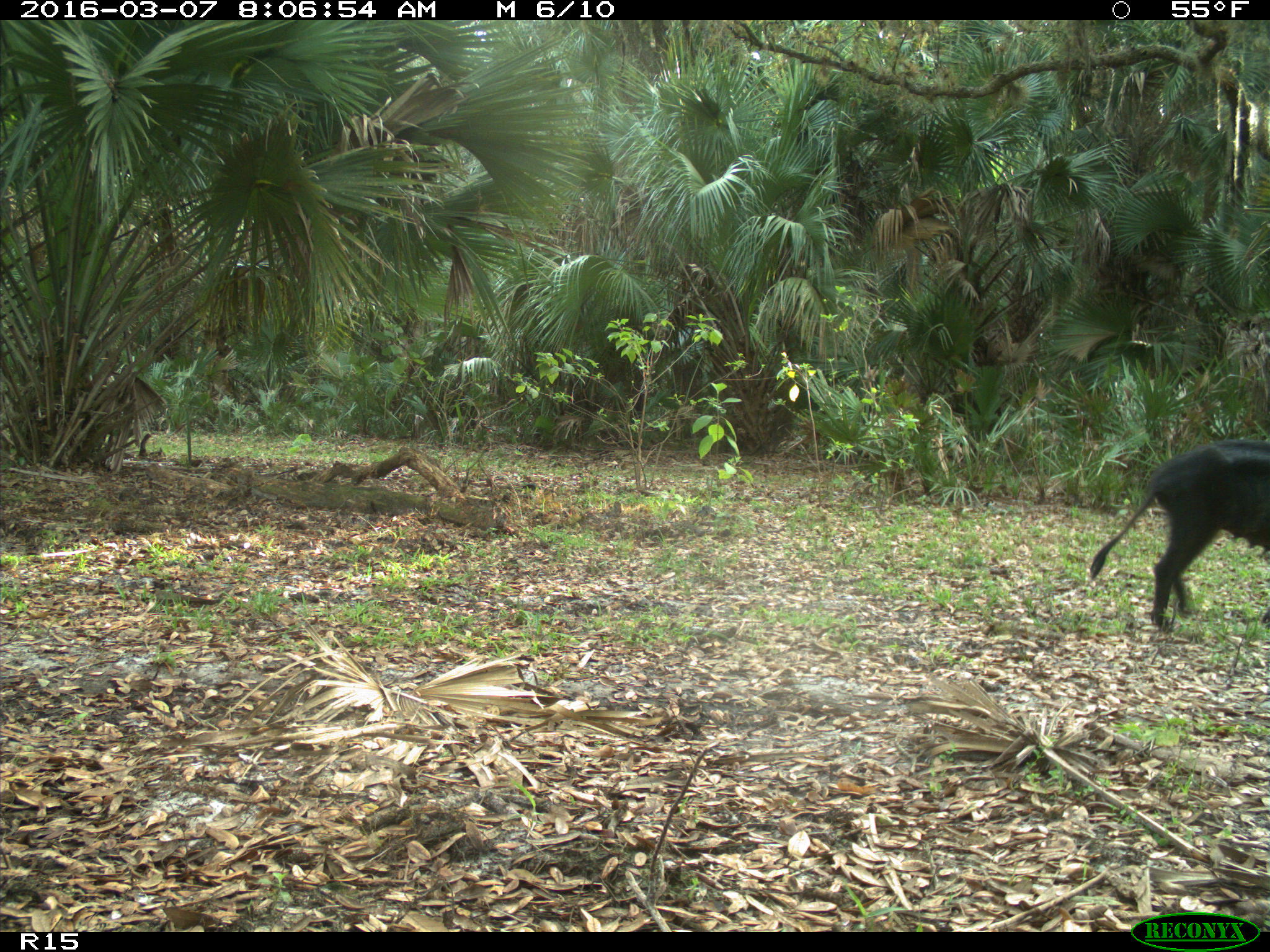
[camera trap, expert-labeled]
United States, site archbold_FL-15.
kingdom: Animalia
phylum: Chordata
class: Mammalia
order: Artiodactyla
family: Suidae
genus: Sus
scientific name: Sus scrofa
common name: wild boar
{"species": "Sus scrofa (wild boar)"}